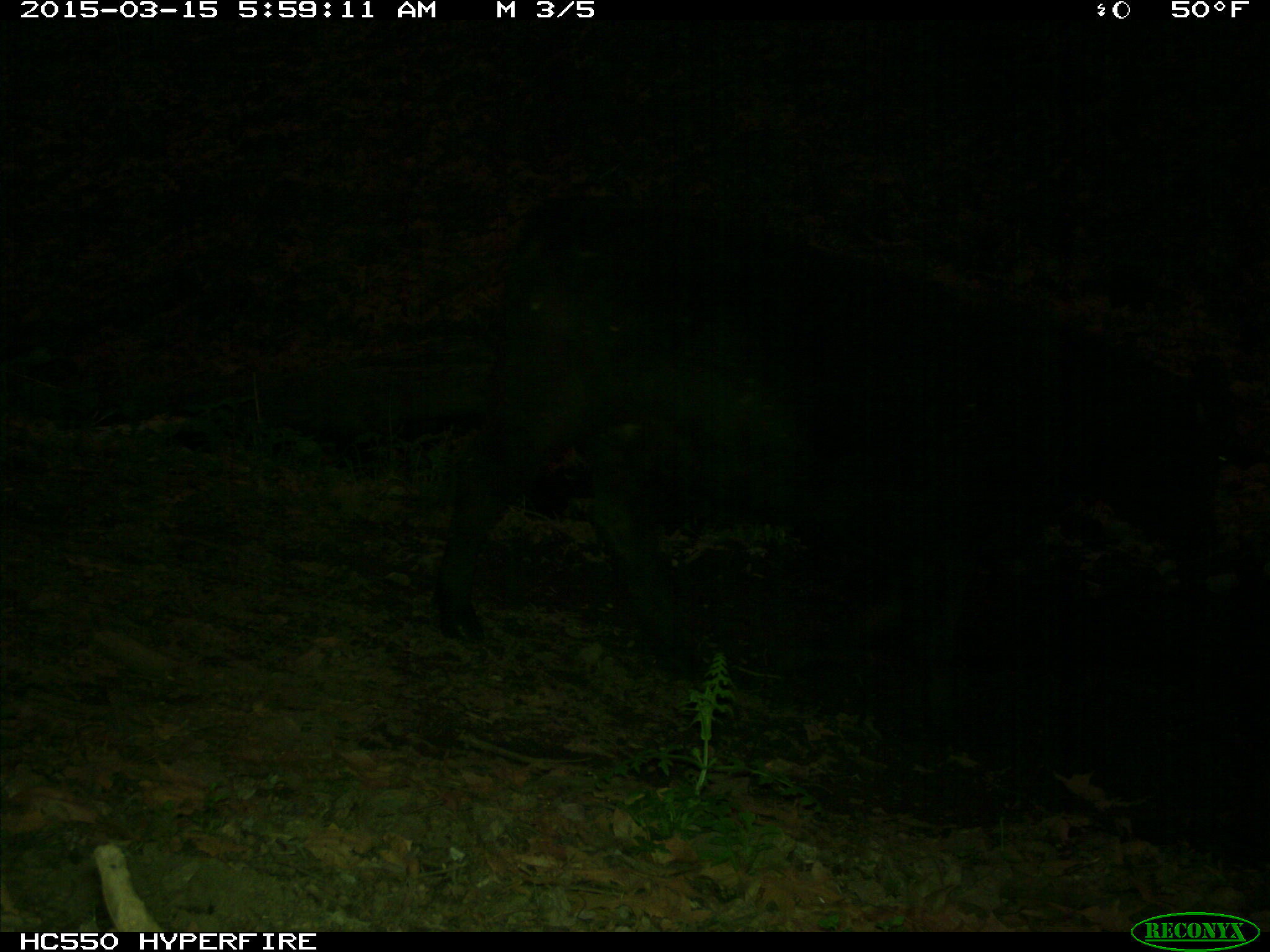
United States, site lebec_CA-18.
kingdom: Animalia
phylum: Chordata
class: Mammalia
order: Artiodactyla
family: Bovidae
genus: Bos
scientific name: Bos taurus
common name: domestic cow